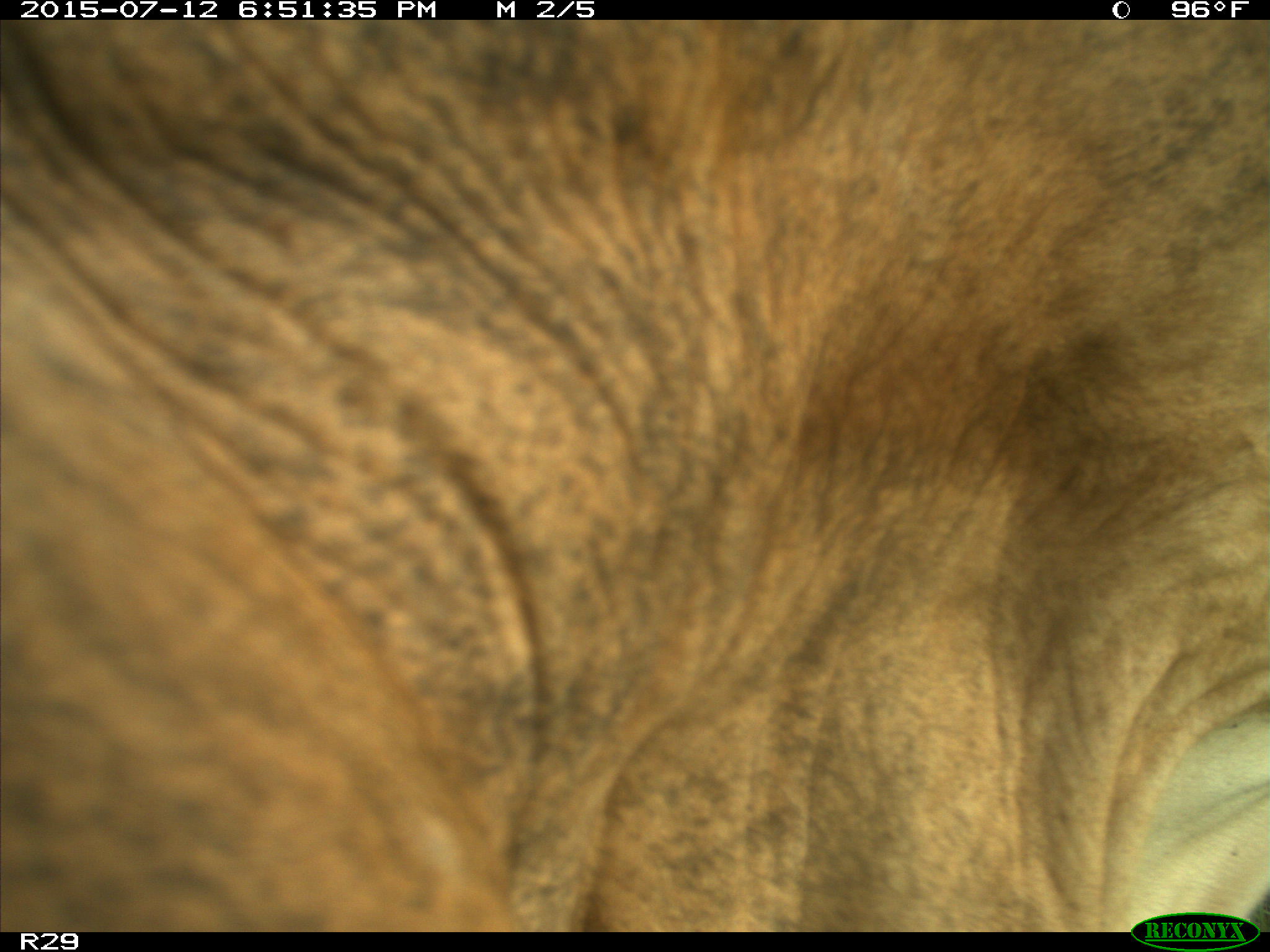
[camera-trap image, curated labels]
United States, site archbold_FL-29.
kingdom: Animalia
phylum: Chordata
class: Mammalia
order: Artiodactyla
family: Bovidae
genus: Bos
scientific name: Bos taurus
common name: domestic cow